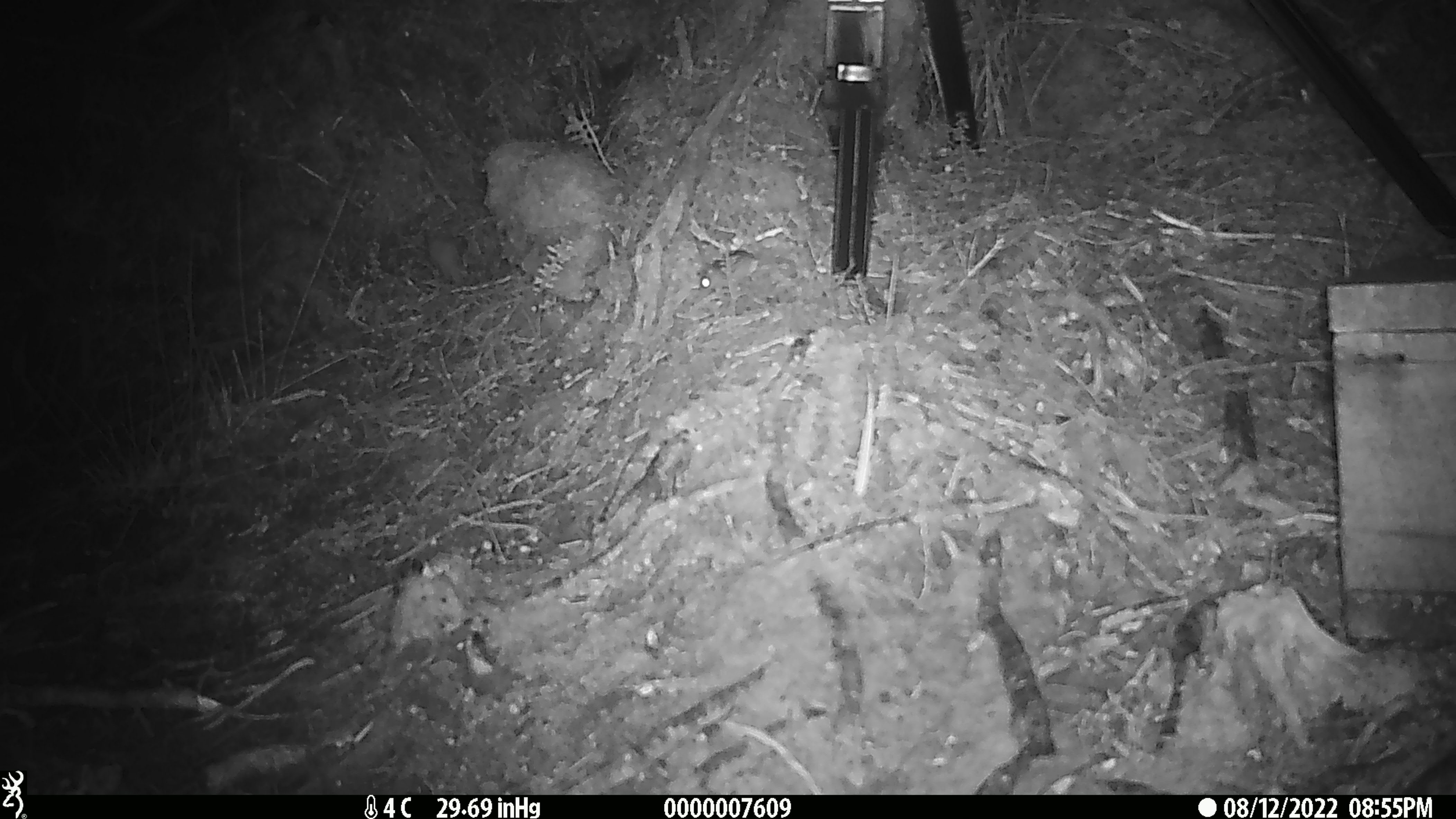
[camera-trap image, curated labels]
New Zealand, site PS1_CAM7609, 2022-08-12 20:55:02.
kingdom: Animalia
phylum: Chordata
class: Mammalia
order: Rodentia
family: Muridae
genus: Mus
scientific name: Mus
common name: mouse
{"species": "mouse (Mus)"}